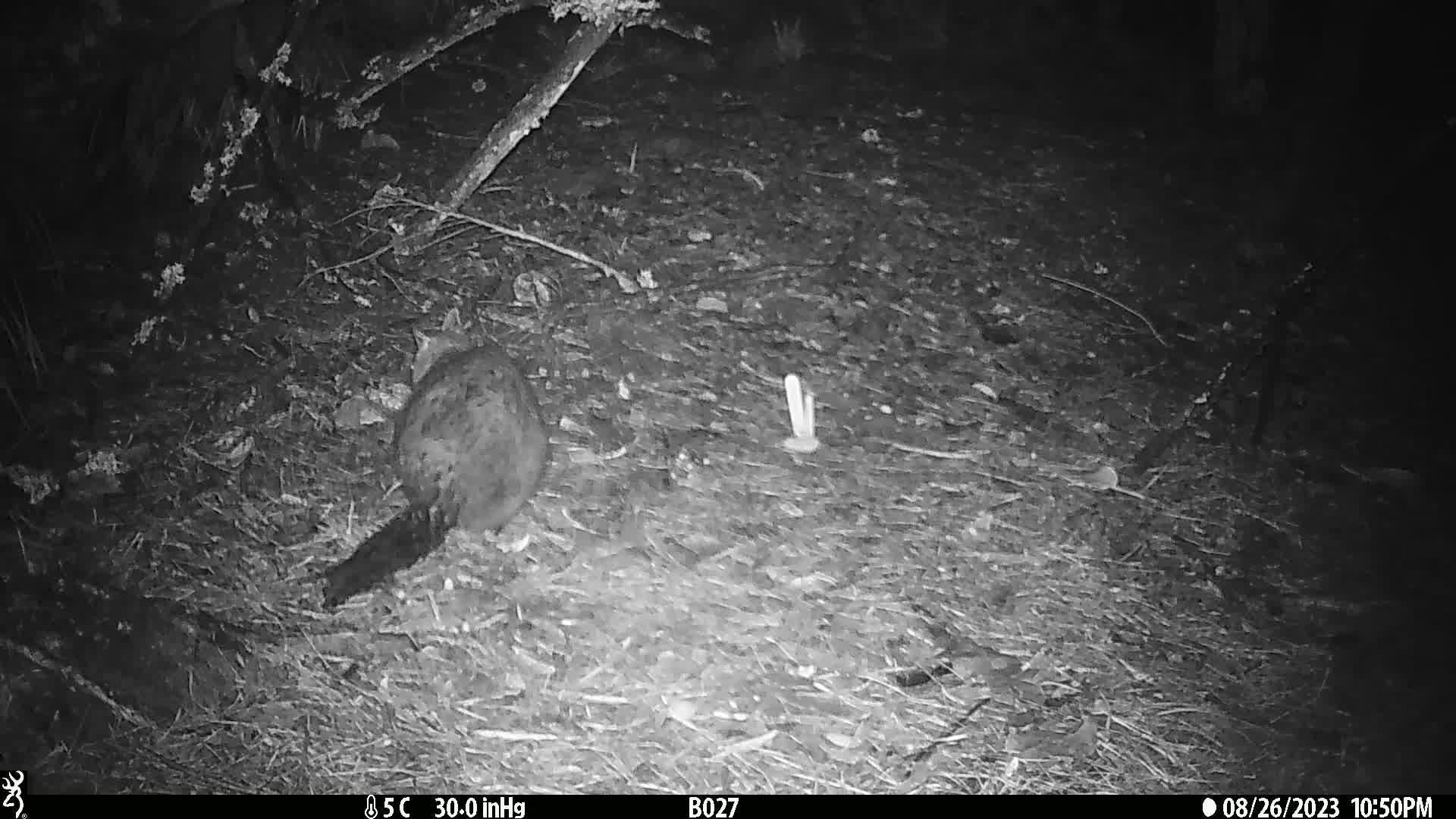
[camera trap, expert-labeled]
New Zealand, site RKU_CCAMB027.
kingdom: Animalia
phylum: Chordata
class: Mammalia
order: Diprotodontia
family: Phalangeridae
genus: Trichosurus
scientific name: Trichosurus vulpecula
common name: common brushtail possum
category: possum